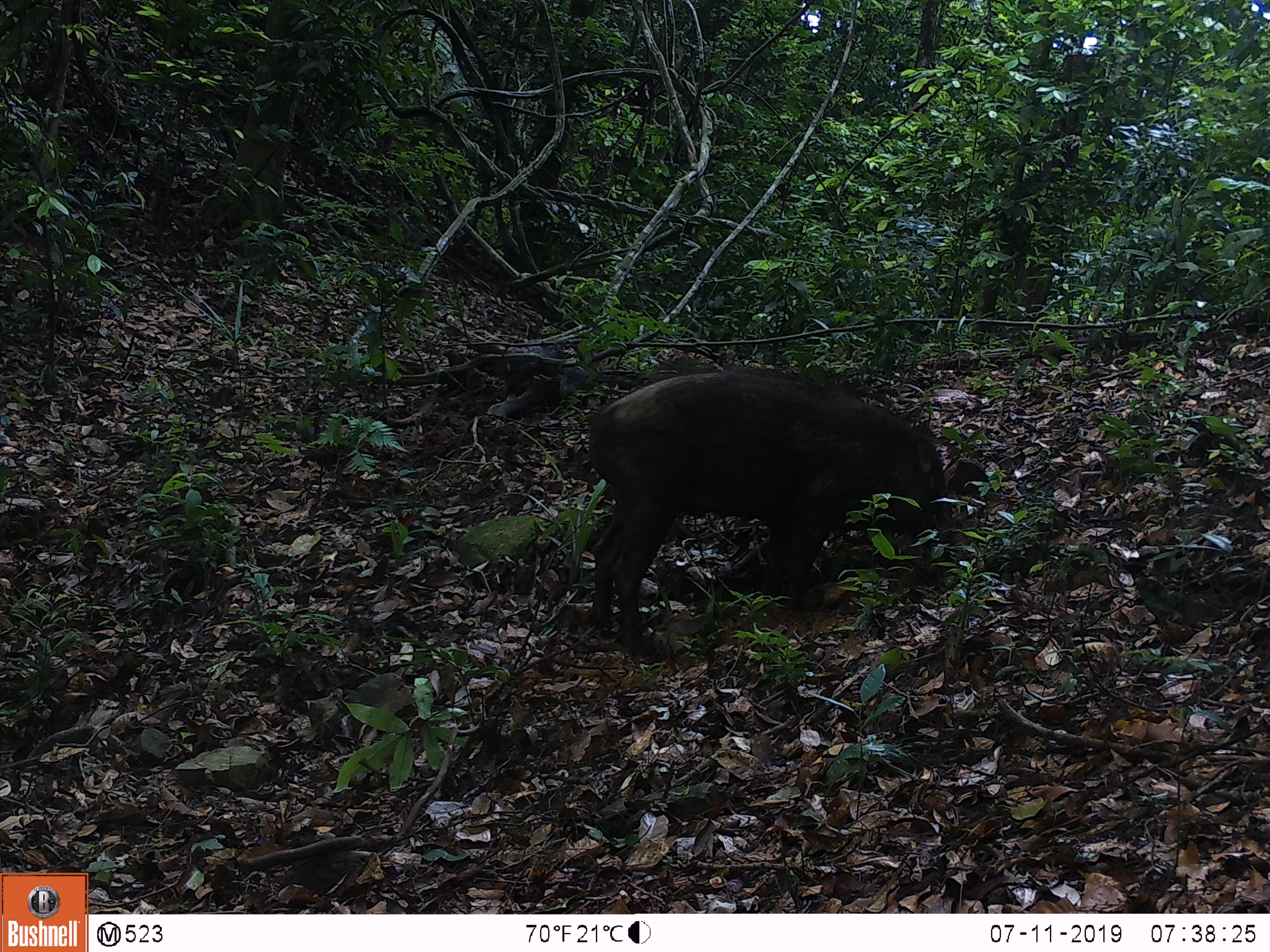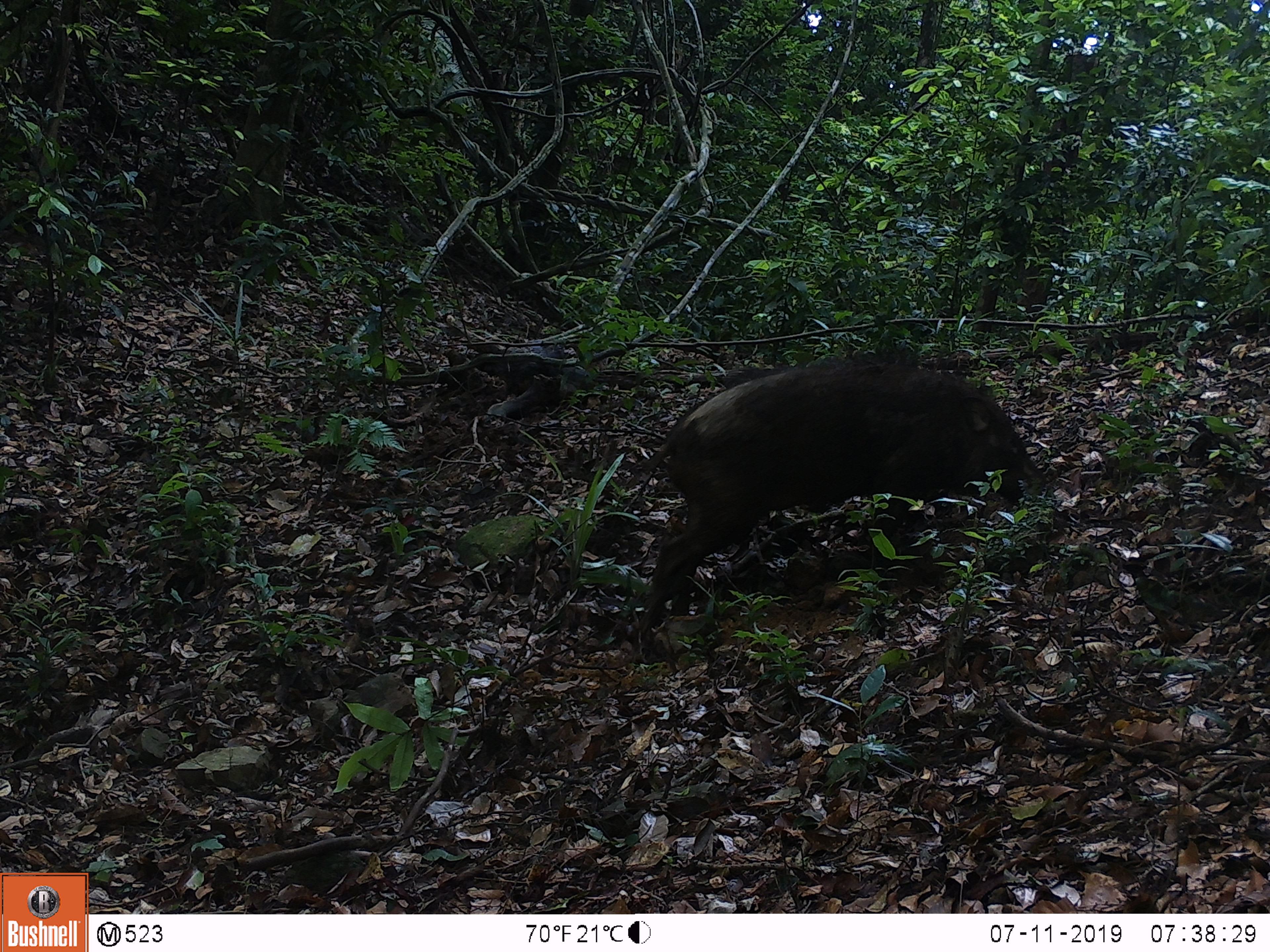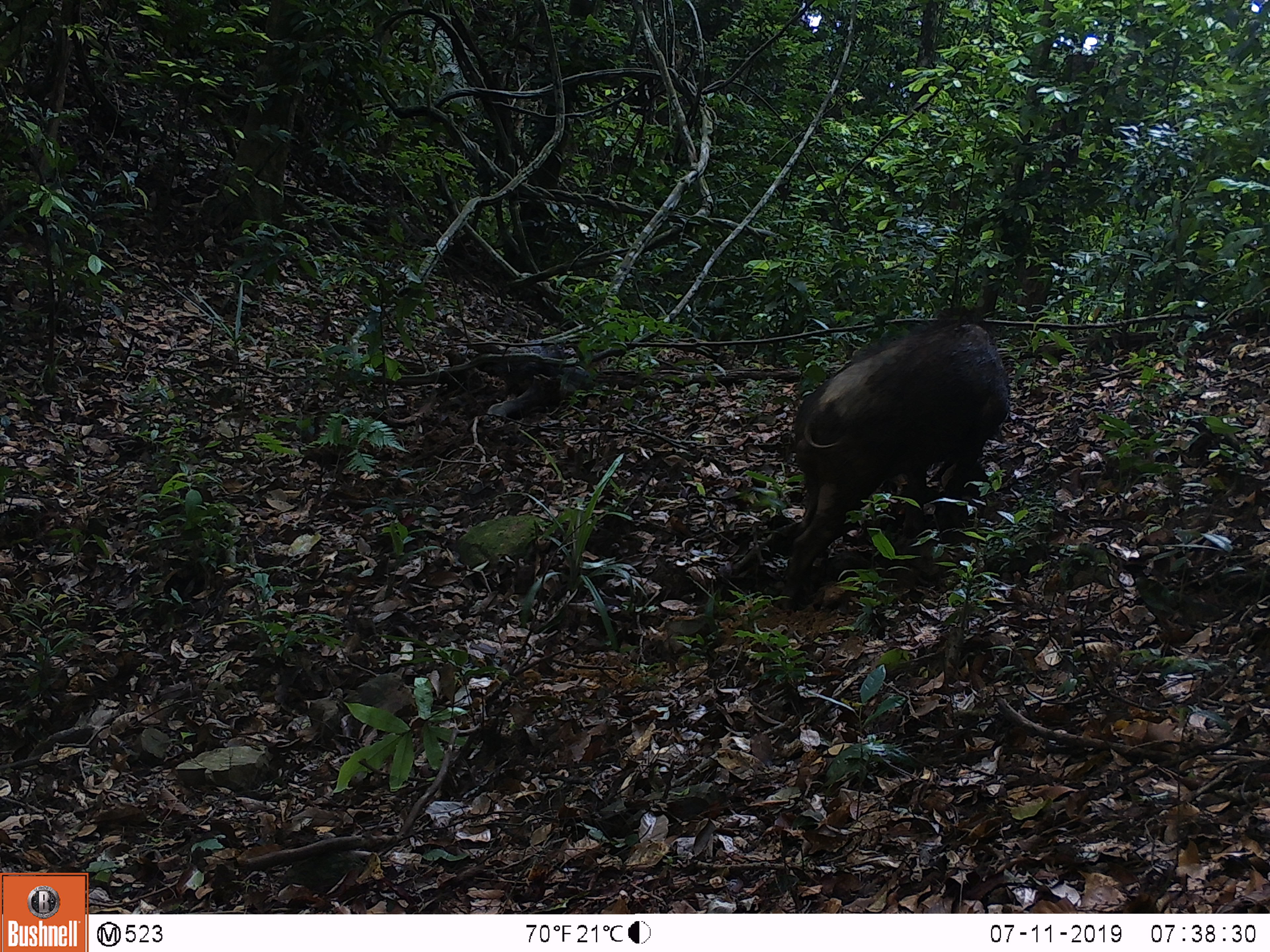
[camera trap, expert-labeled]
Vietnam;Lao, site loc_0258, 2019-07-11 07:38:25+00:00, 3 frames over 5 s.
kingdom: Animalia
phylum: Chordata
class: Mammalia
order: Artiodactyla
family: Suidae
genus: Sus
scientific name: Sus scrofa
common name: eurasian wild pig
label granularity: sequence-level